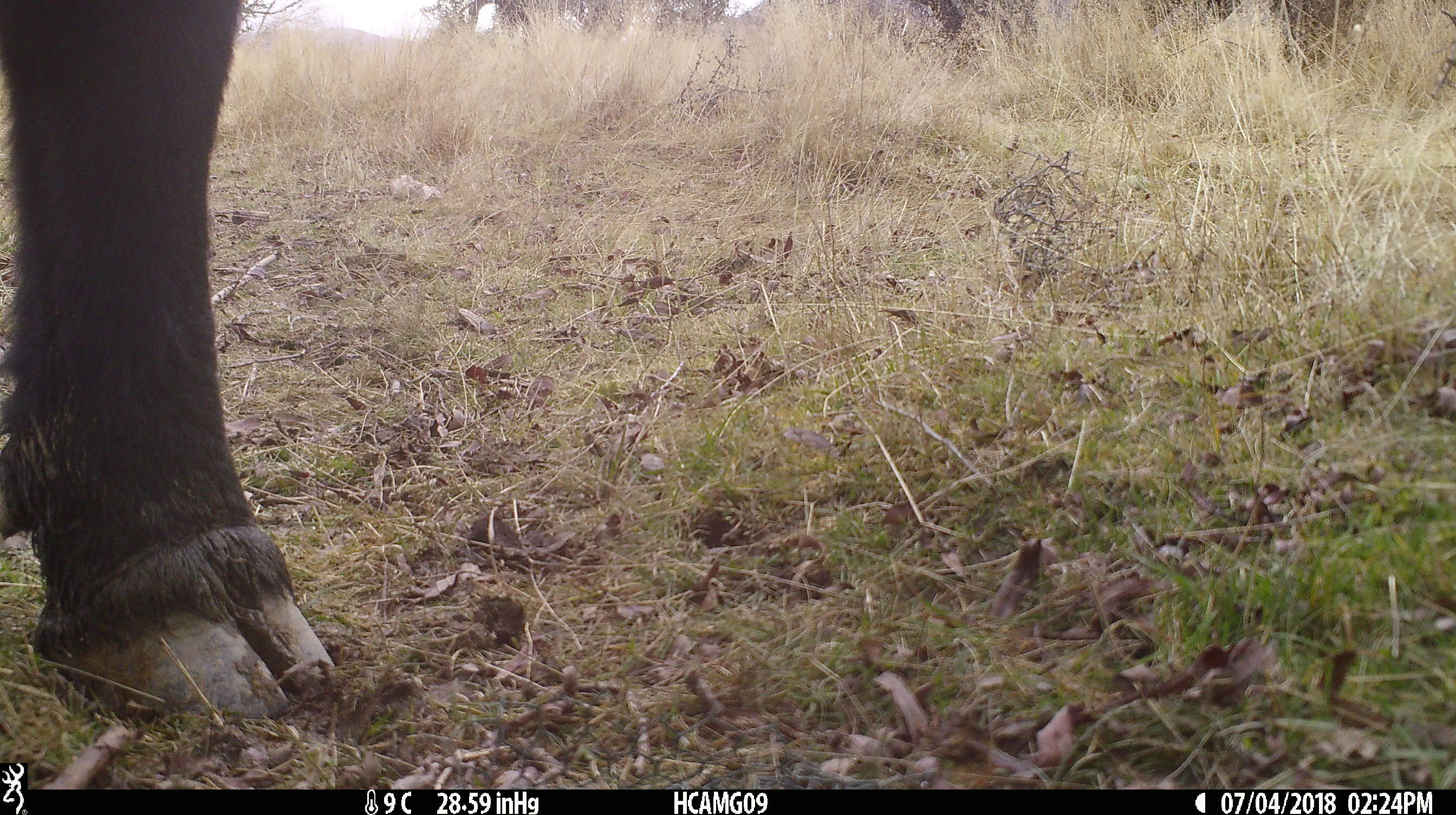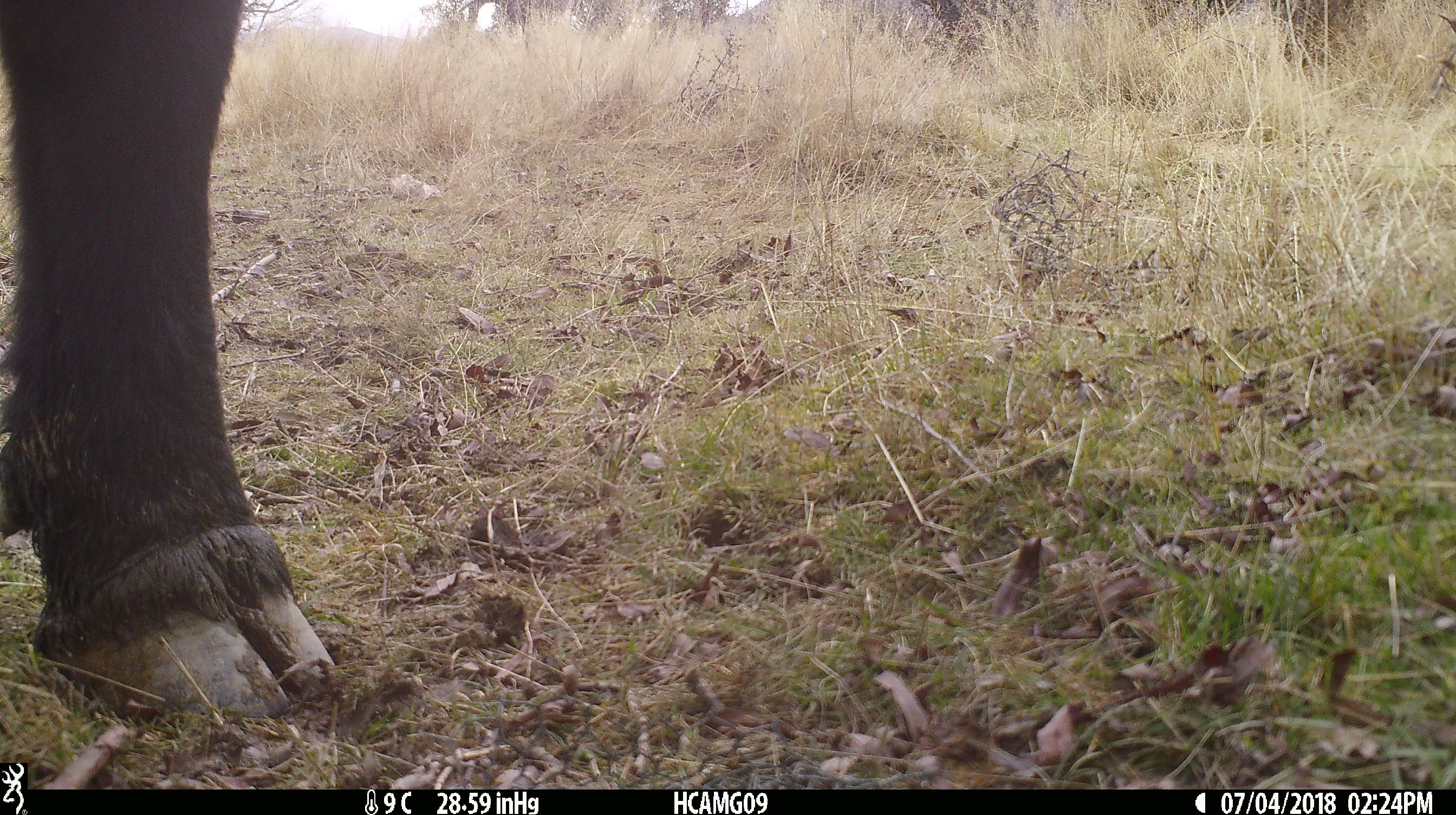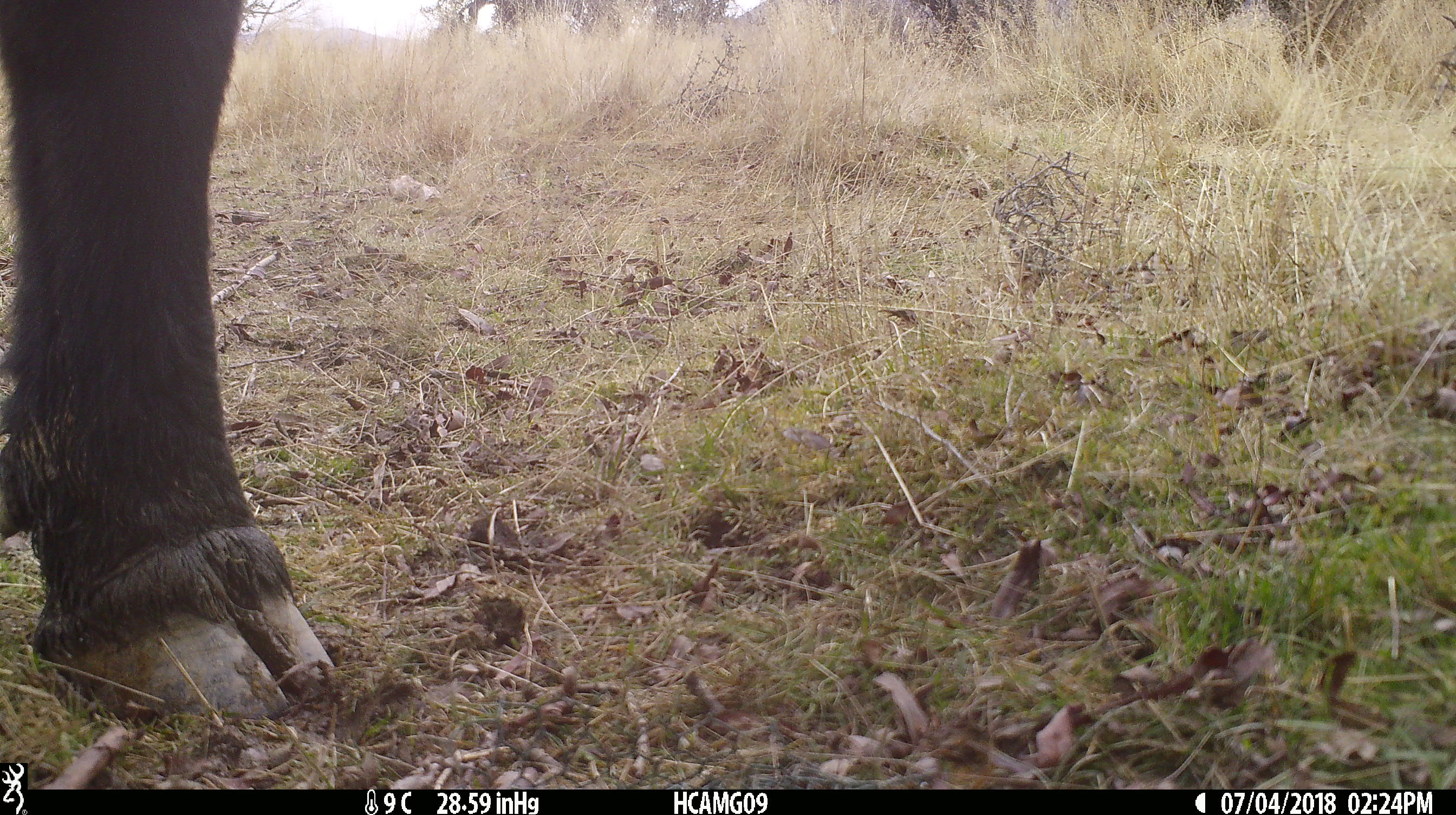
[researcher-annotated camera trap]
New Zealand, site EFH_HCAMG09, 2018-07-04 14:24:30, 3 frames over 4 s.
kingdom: Animalia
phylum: Chordata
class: Mammalia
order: Artiodactyla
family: Bovidae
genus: Bos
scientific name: Bos taurus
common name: domestic cow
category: cow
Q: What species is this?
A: Cow (domestic cow) (Bos taurus).